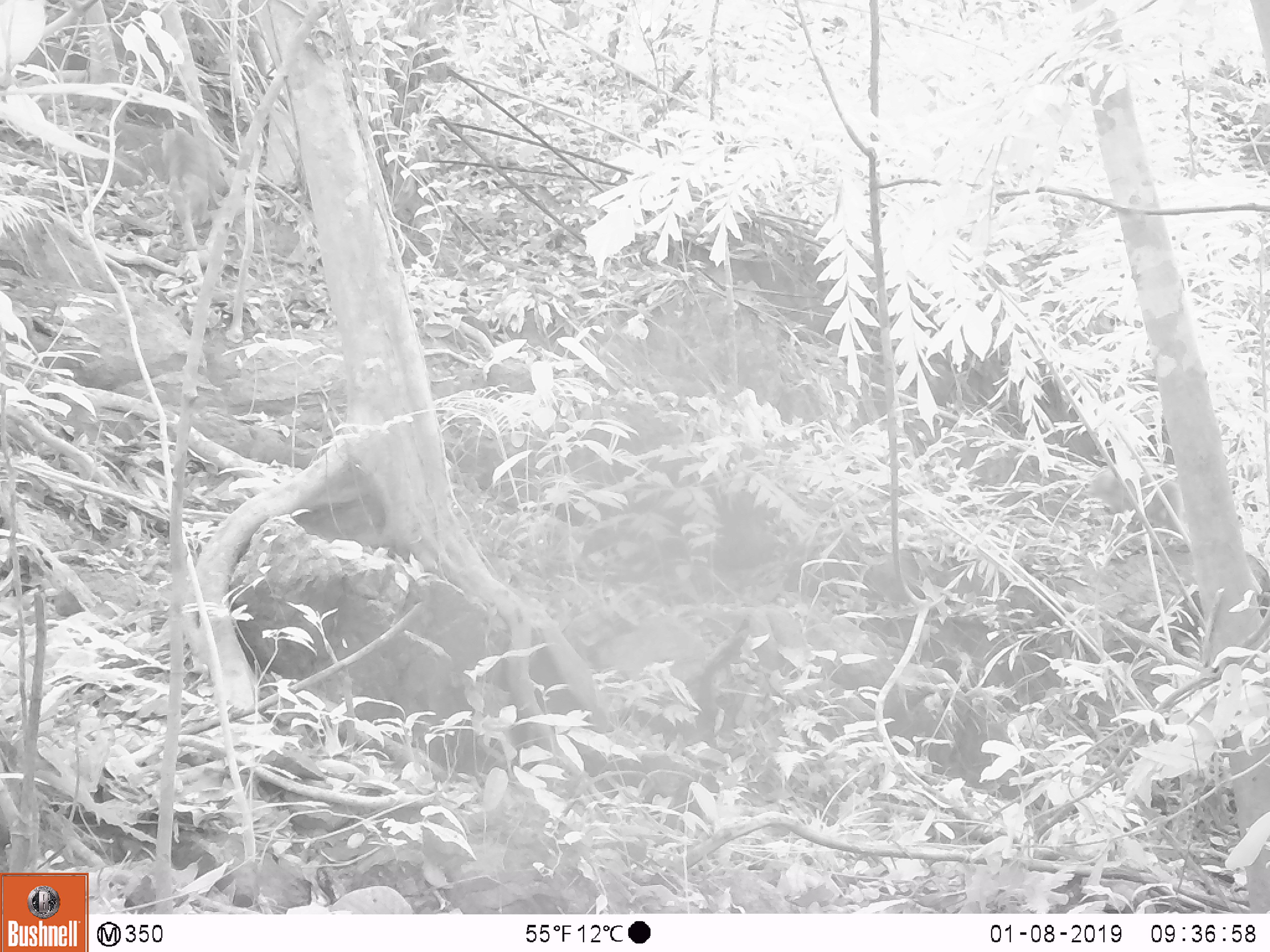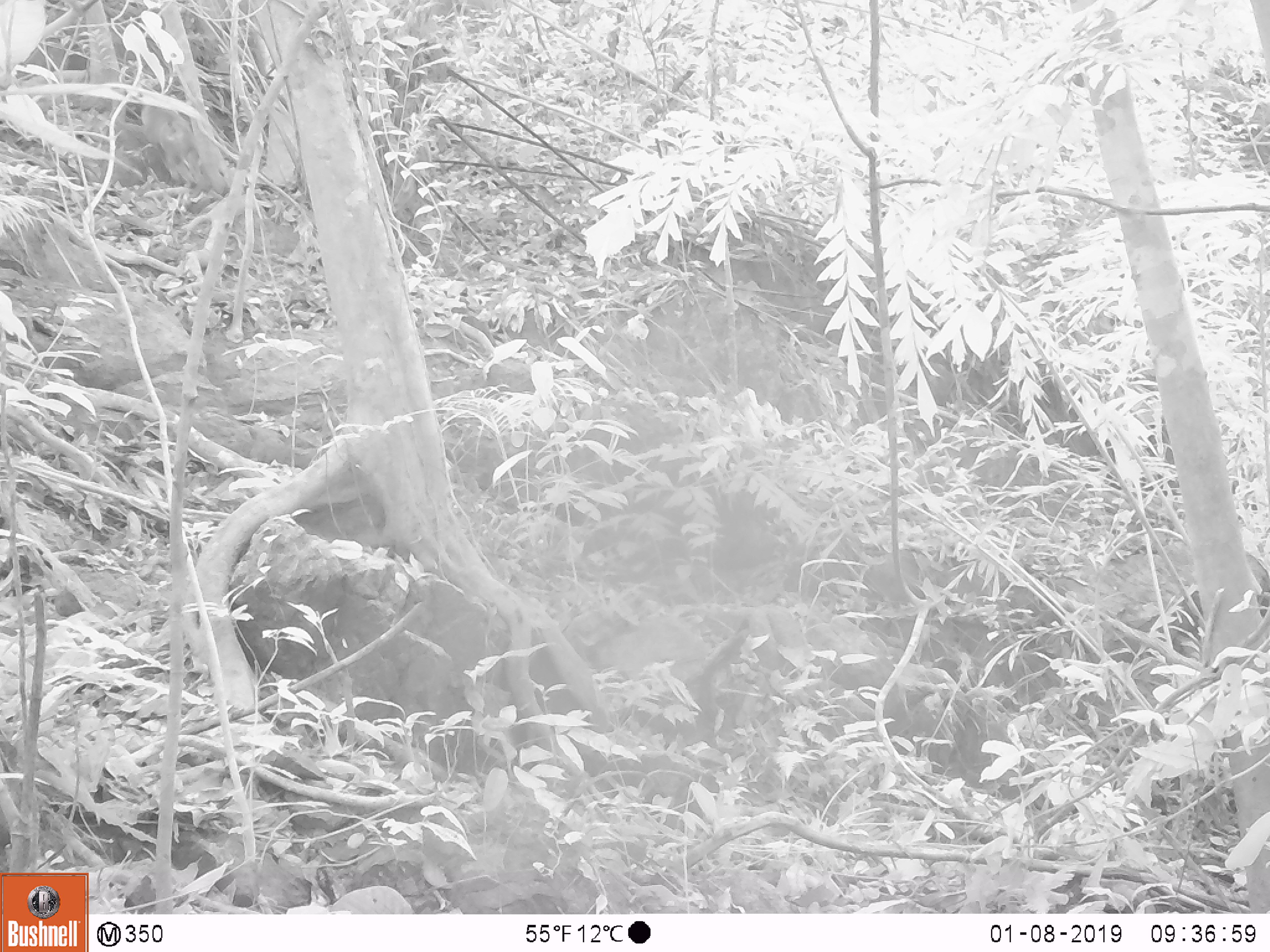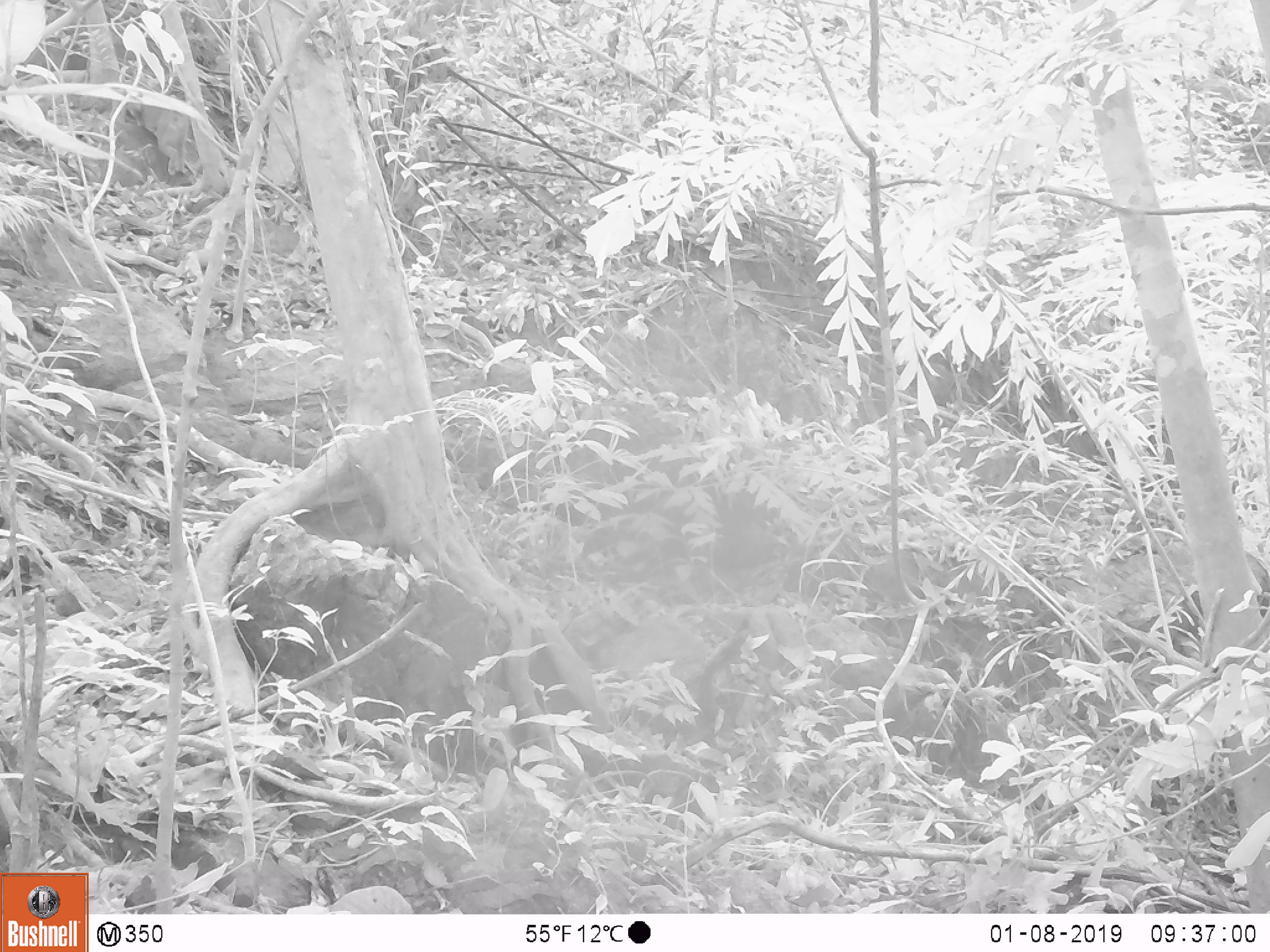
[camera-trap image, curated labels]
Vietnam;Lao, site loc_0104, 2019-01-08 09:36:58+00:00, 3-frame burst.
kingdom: Animalia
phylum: Chordata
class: Mammalia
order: Primates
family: Cercopithecidae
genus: Macaca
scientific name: Macaca nemestrina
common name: pig-tailed macaque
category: pig tailed macaque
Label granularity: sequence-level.